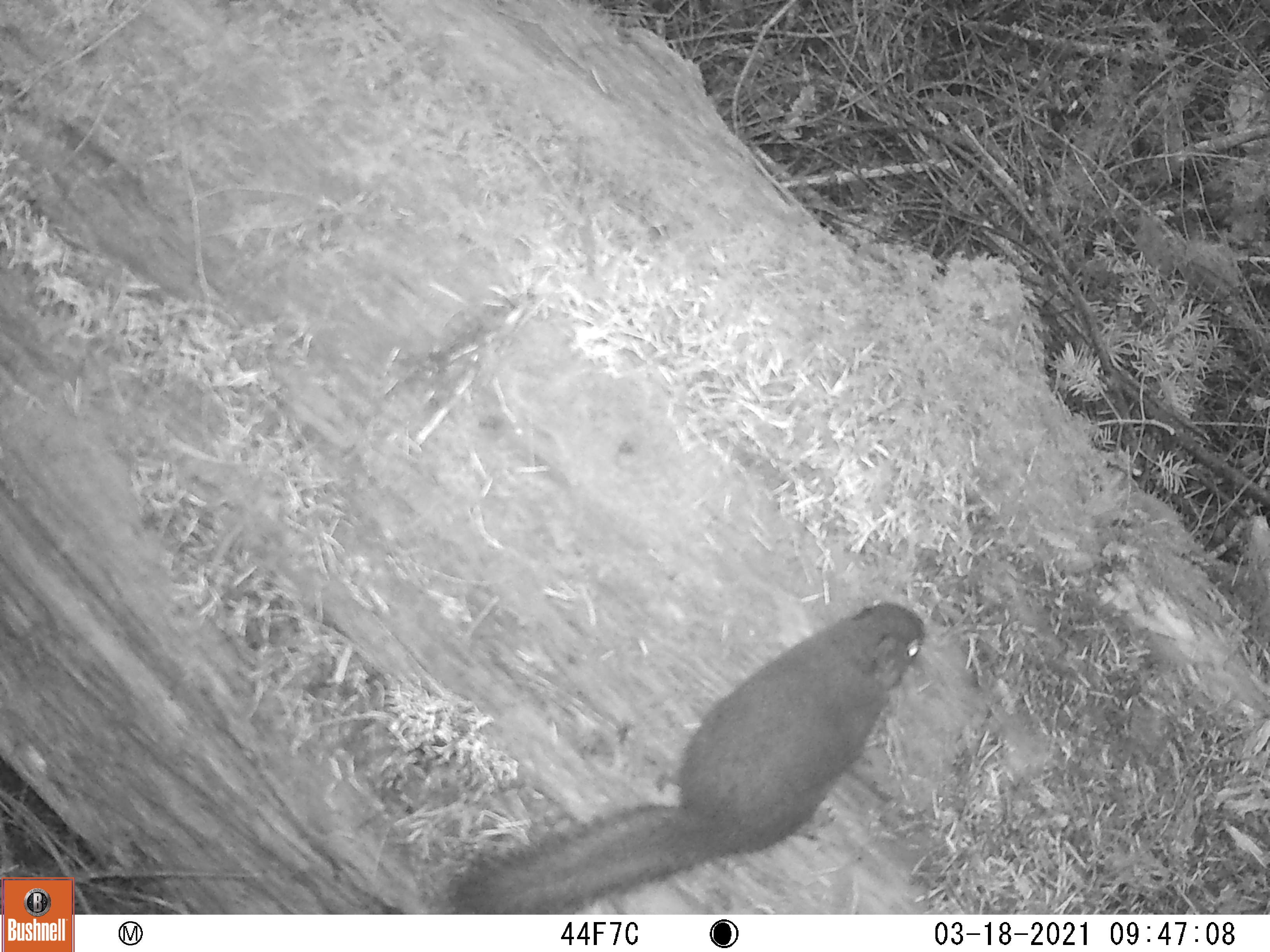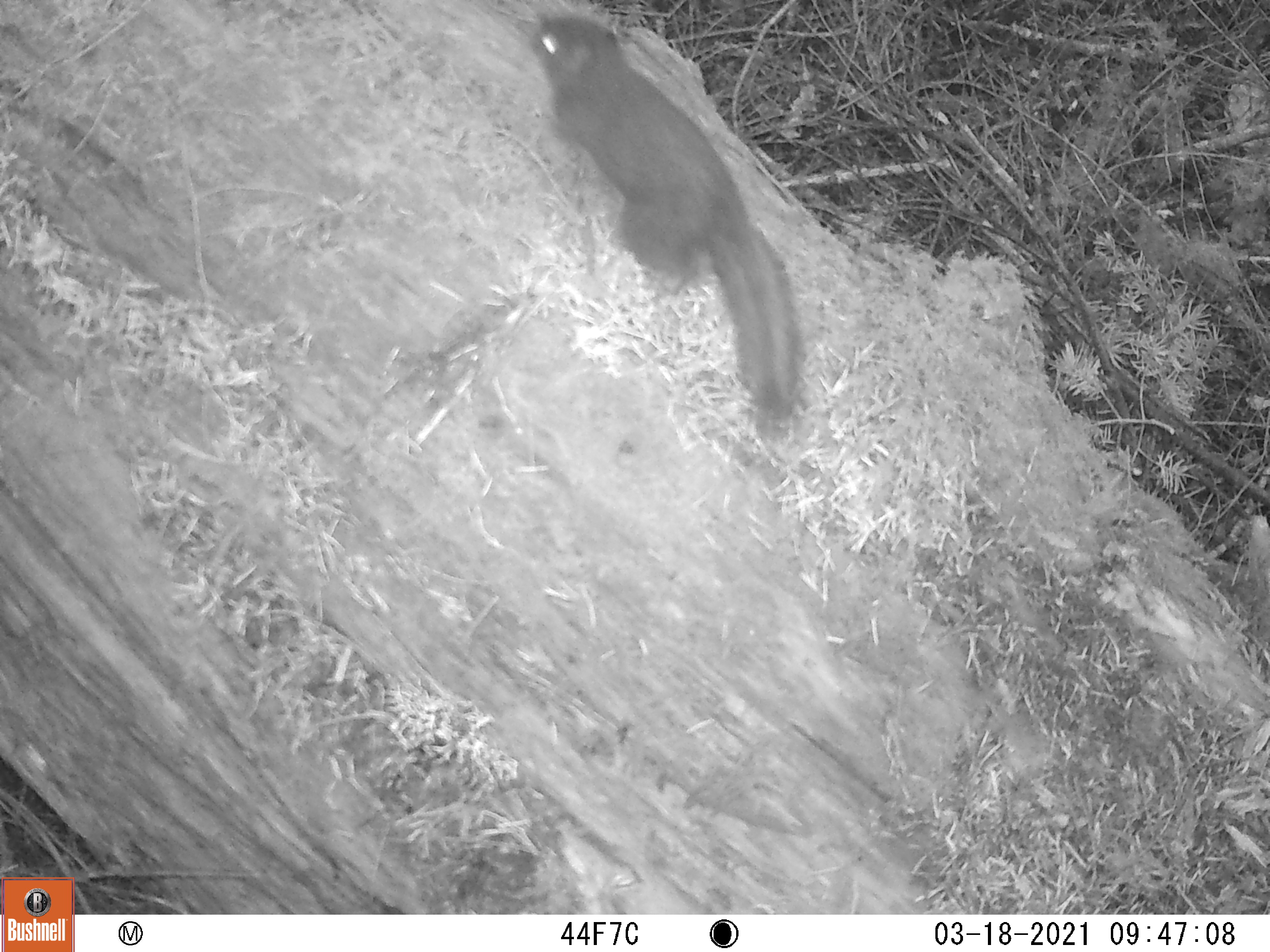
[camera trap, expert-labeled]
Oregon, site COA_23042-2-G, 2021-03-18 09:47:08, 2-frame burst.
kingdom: Animalia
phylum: Chordata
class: Mammalia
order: Rodentia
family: Sciuridae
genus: Tamiasciurus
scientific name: Tamiasciurus douglasii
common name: douglas squirrel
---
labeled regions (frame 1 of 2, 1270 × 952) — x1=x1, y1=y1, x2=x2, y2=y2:
douglas squirrel: x1=441, y1=598, x2=934, y2=907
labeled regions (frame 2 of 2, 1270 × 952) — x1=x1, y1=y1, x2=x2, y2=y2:
douglas squirrel: x1=526, y1=13, x2=817, y2=429